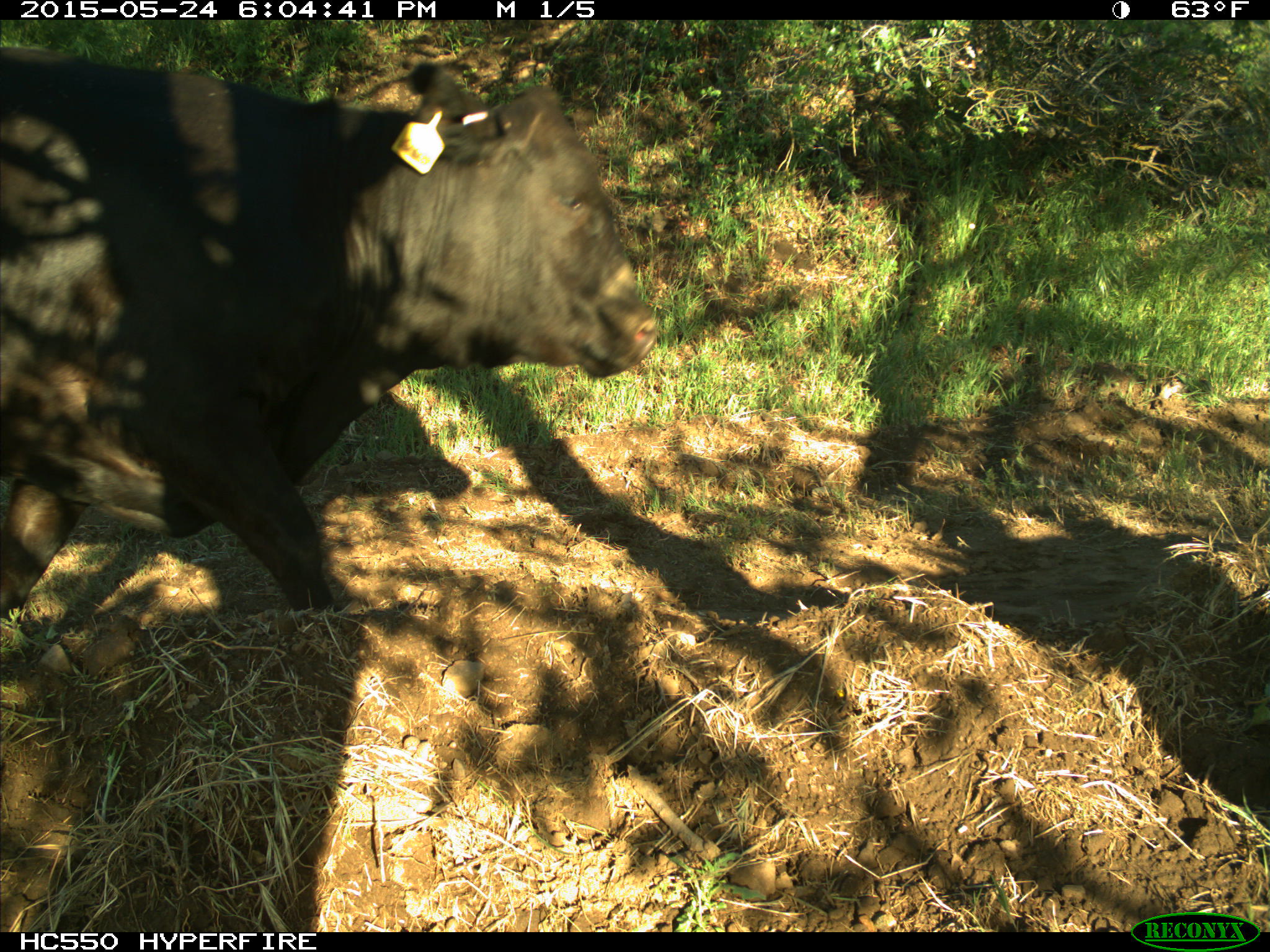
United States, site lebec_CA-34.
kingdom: Animalia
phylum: Chordata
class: Mammalia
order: Artiodactyla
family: Bovidae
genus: Bos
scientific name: Bos taurus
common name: domestic cow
Bos taurus (domestic cow).